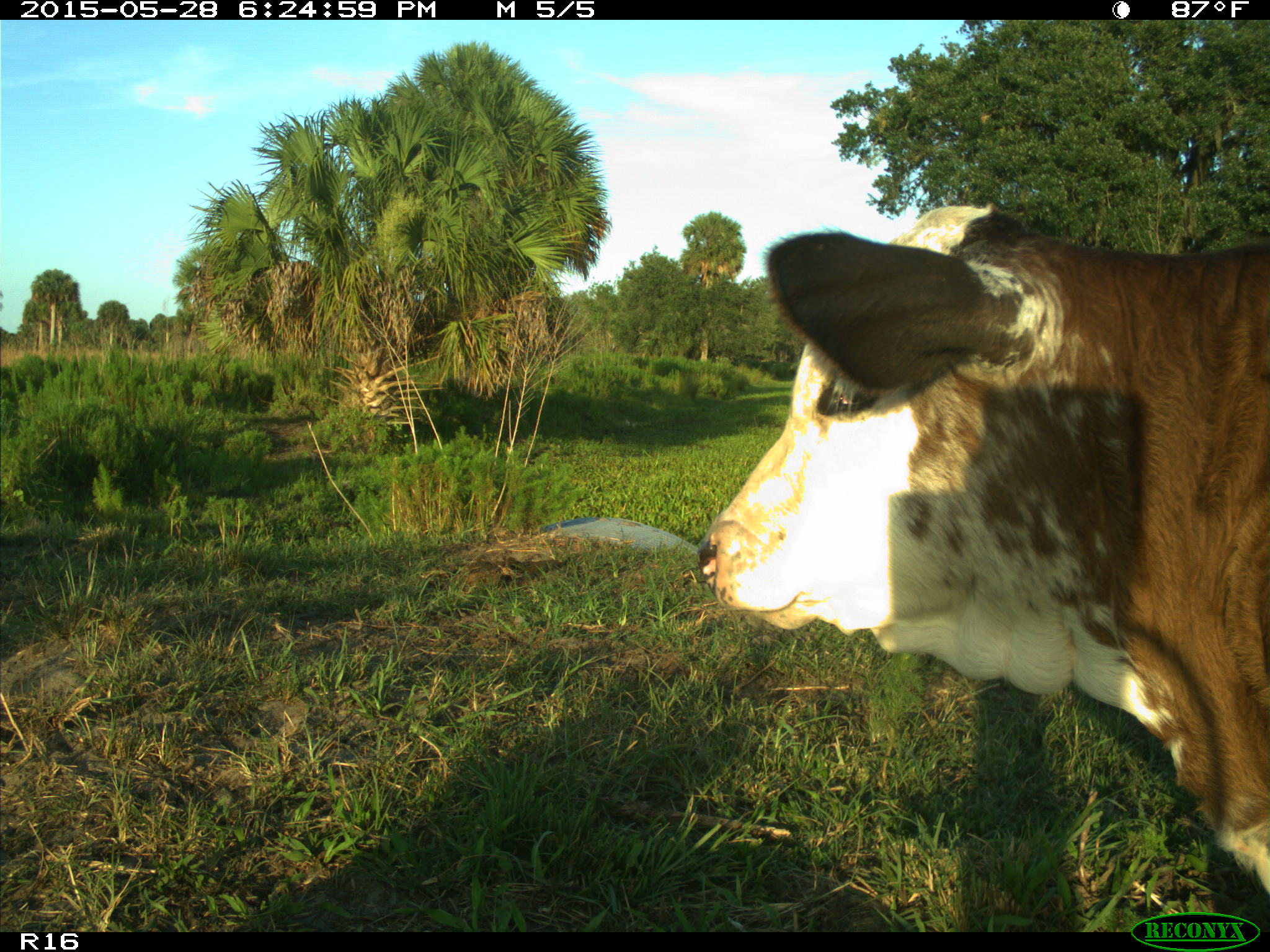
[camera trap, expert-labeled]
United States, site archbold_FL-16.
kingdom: Animalia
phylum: Chordata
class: Mammalia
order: Artiodactyla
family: Bovidae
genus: Bos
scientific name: Bos taurus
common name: domestic cow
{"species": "Bos taurus (domestic cow)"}